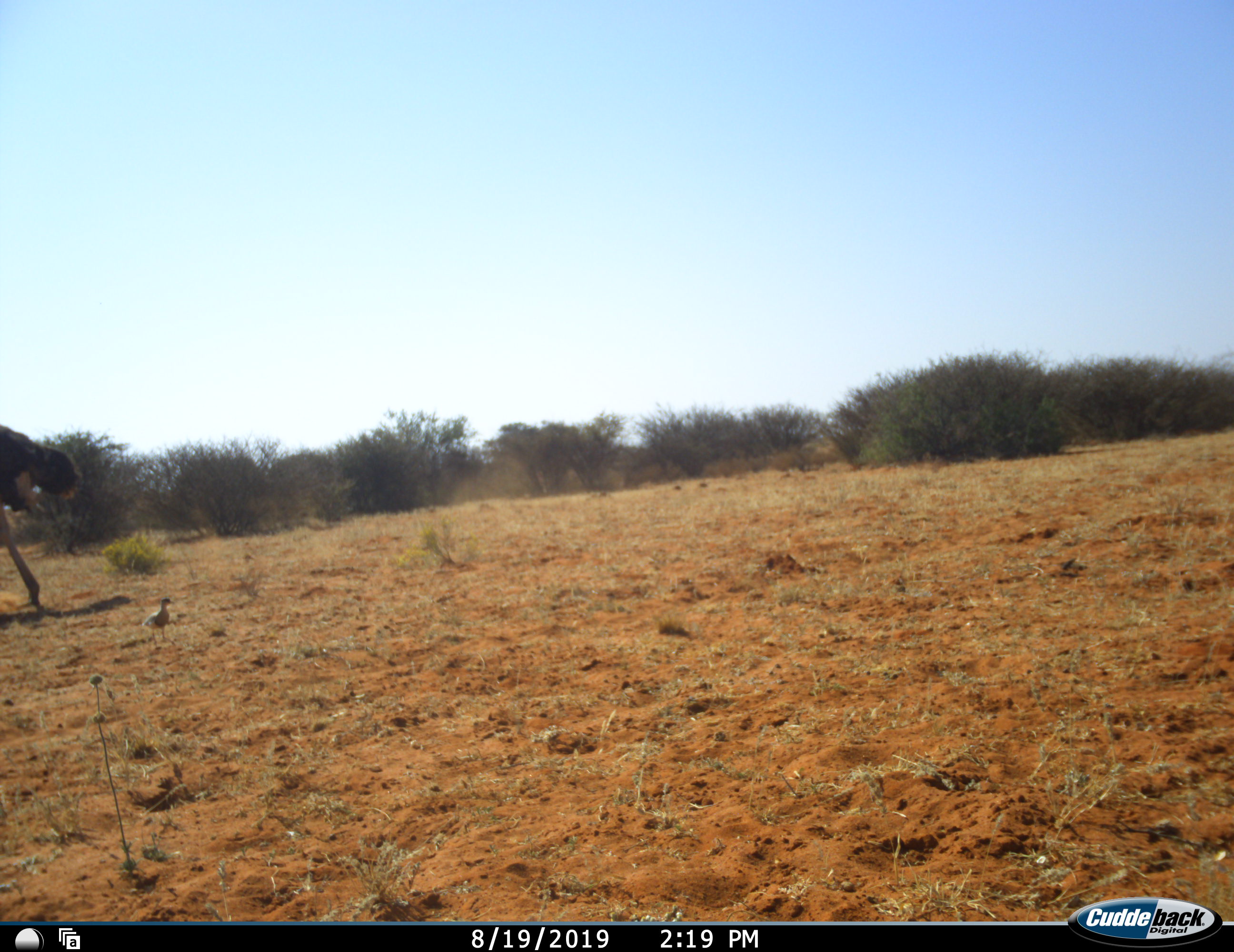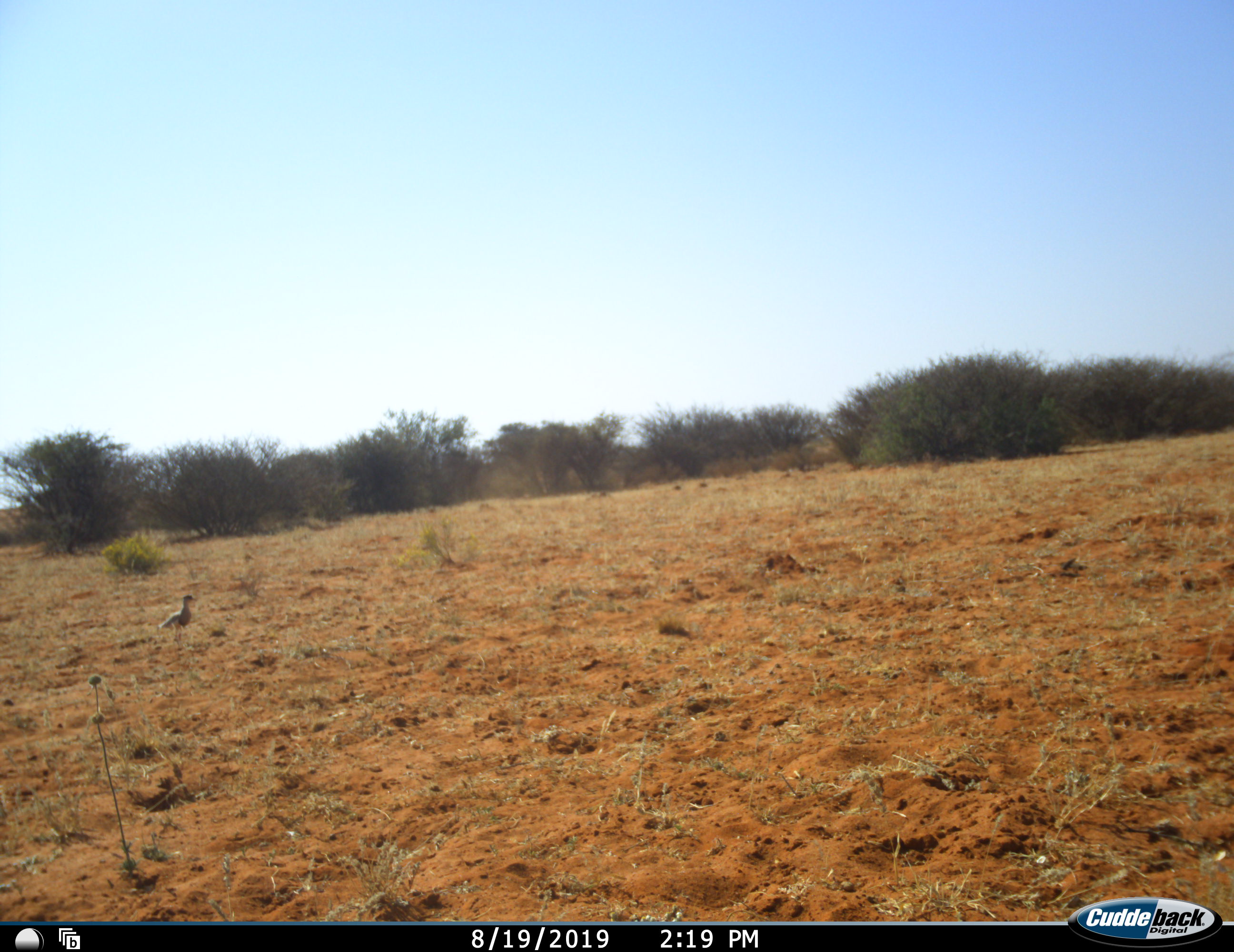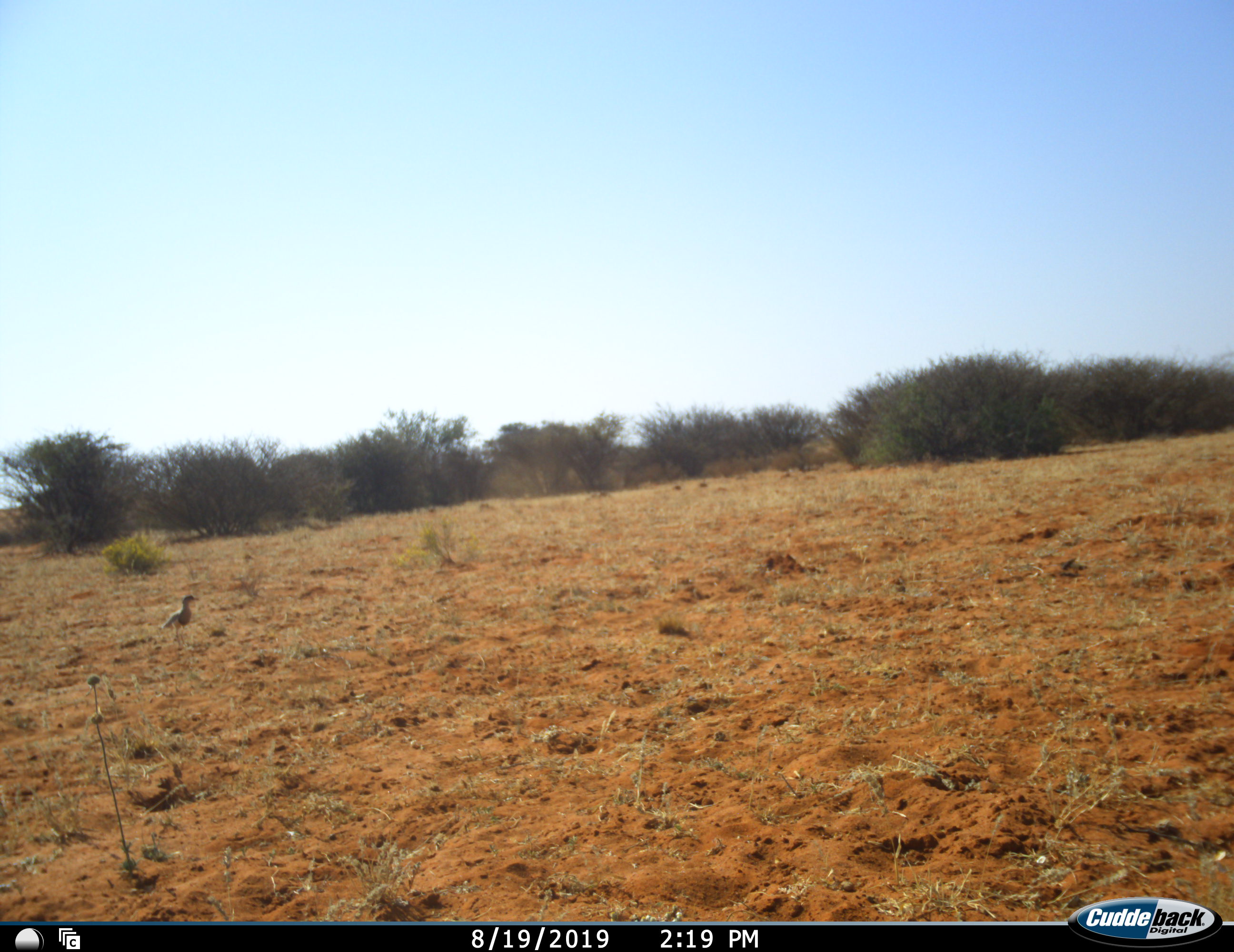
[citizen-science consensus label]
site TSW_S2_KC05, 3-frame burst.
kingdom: Animalia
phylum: Chordata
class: Aves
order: Struthioniformes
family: Struthionidae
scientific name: Struthionidae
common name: ostrich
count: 1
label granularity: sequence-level